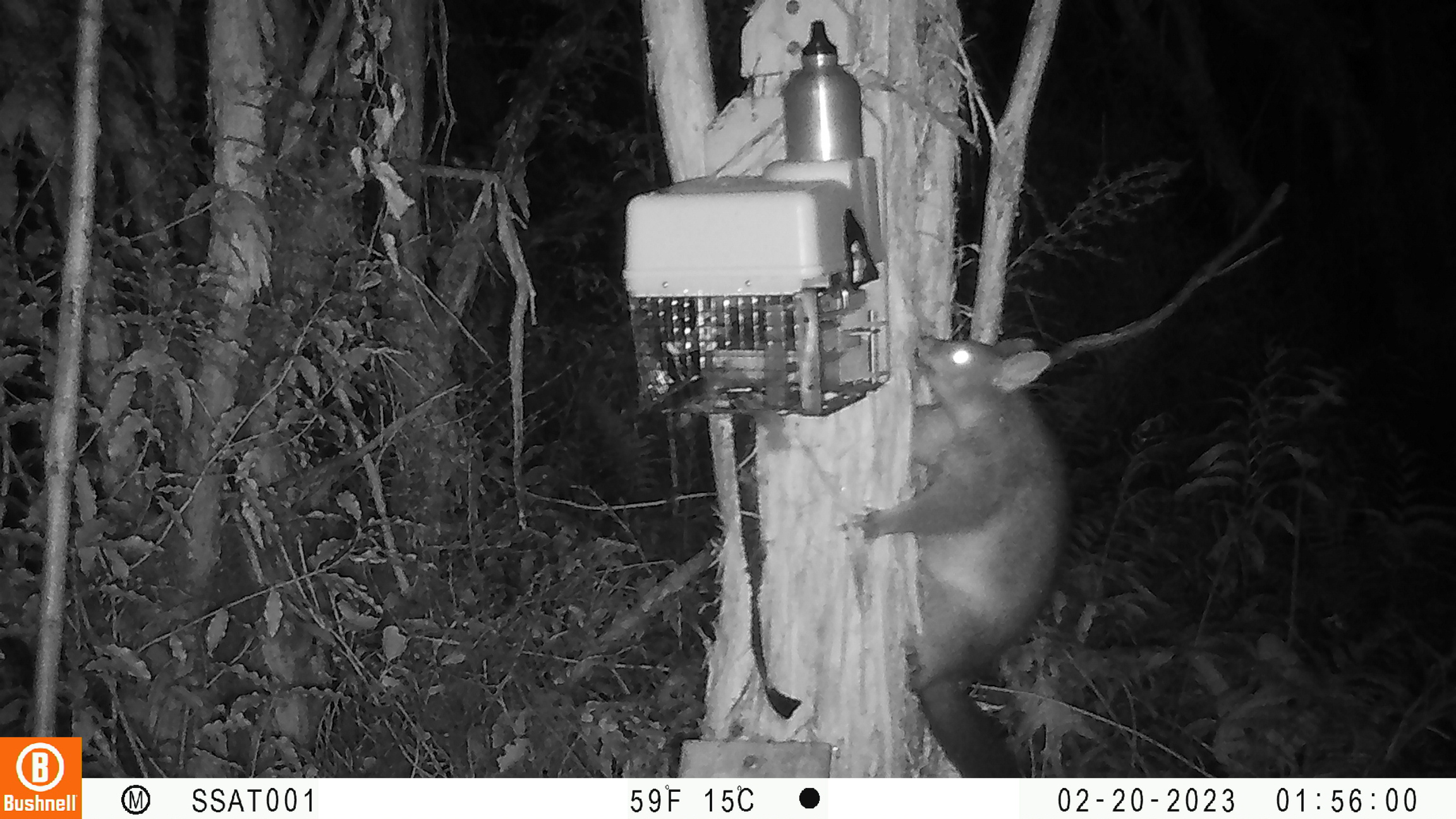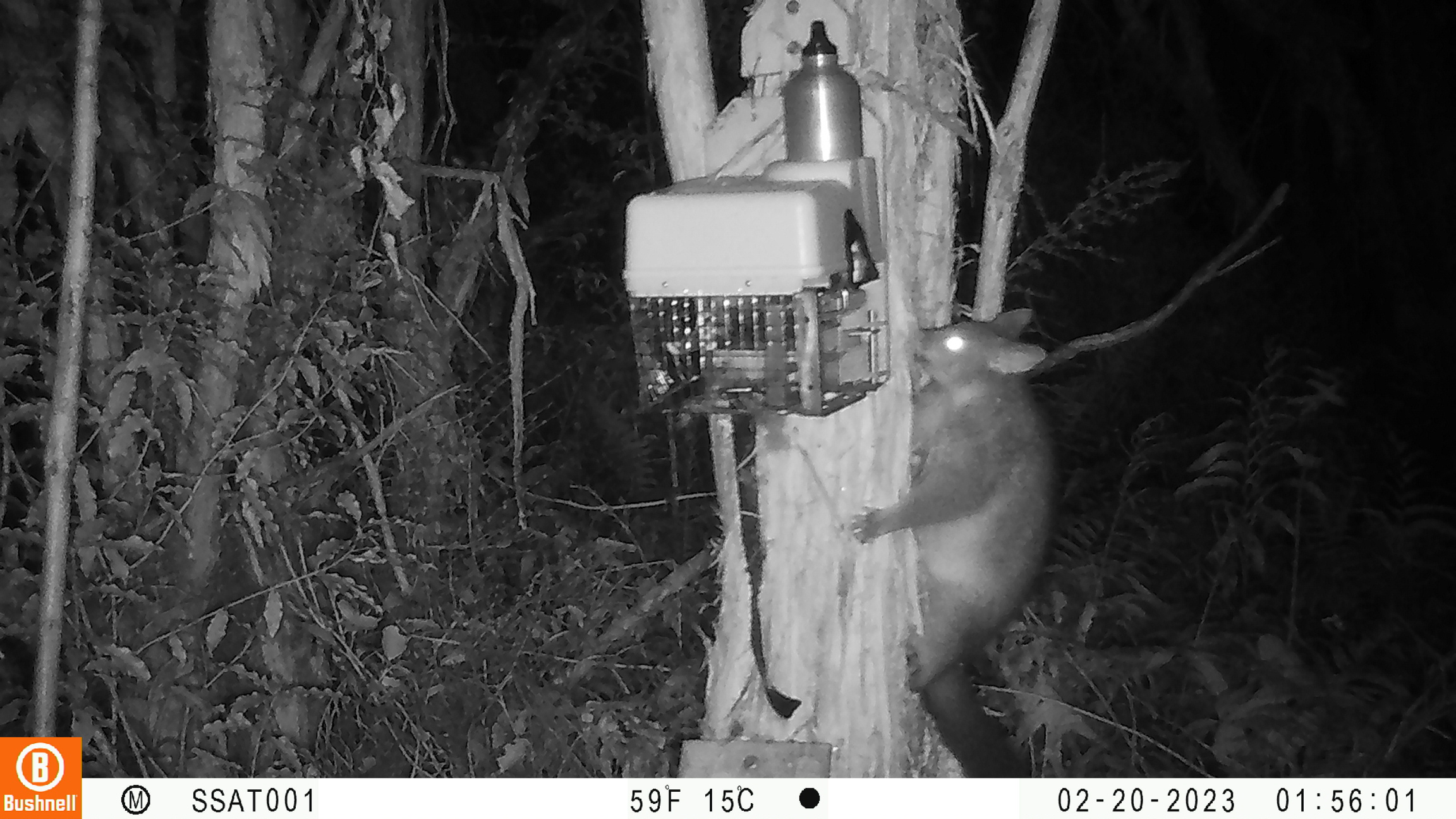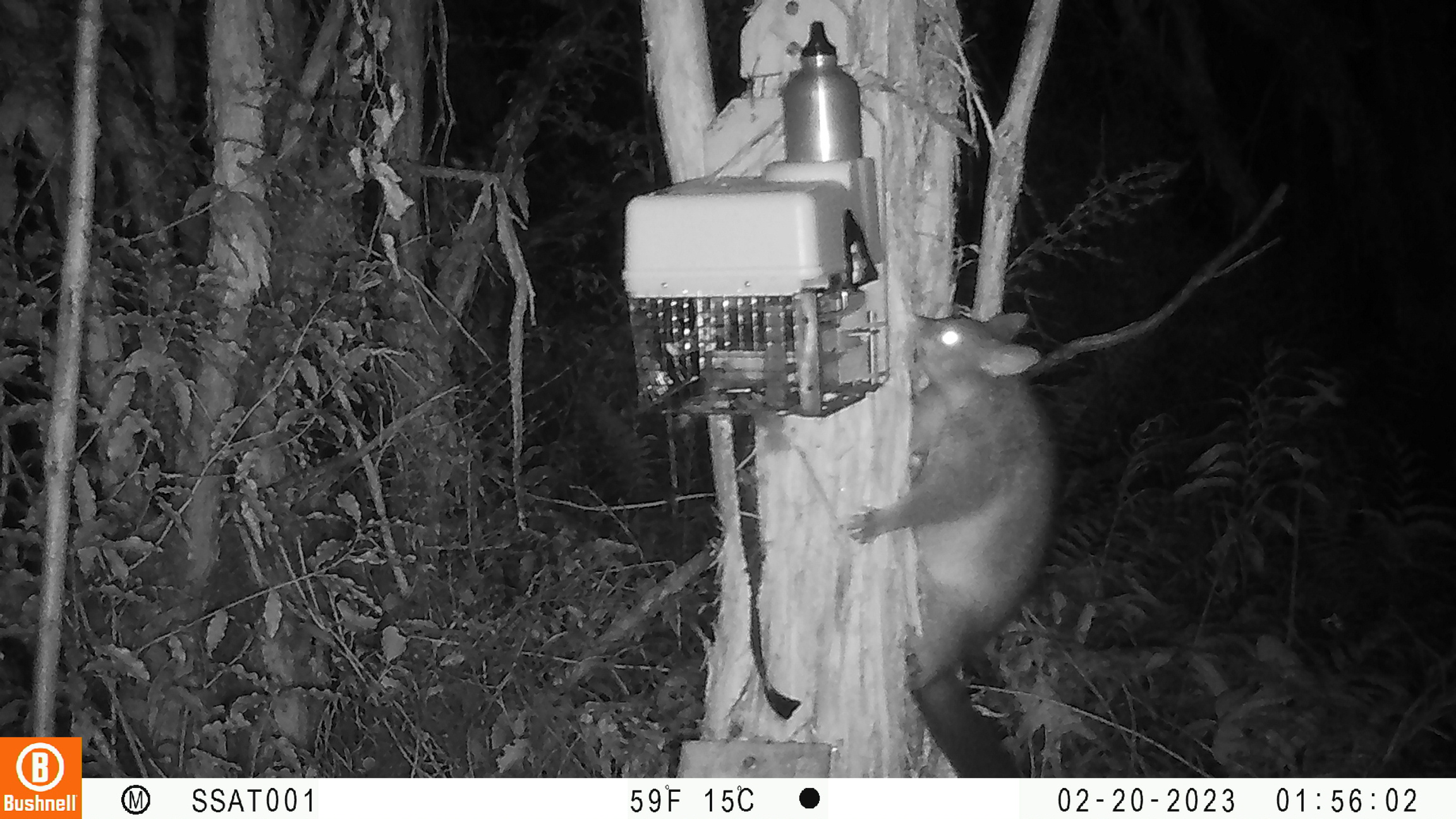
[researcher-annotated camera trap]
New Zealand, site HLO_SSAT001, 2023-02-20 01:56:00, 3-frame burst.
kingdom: Animalia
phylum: Chordata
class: Mammalia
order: Diprotodontia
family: Phalangeridae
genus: Trichosurus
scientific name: Trichosurus vulpecula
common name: common brushtail possum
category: possum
Possum (common brushtail possum) (Trichosurus vulpecula).